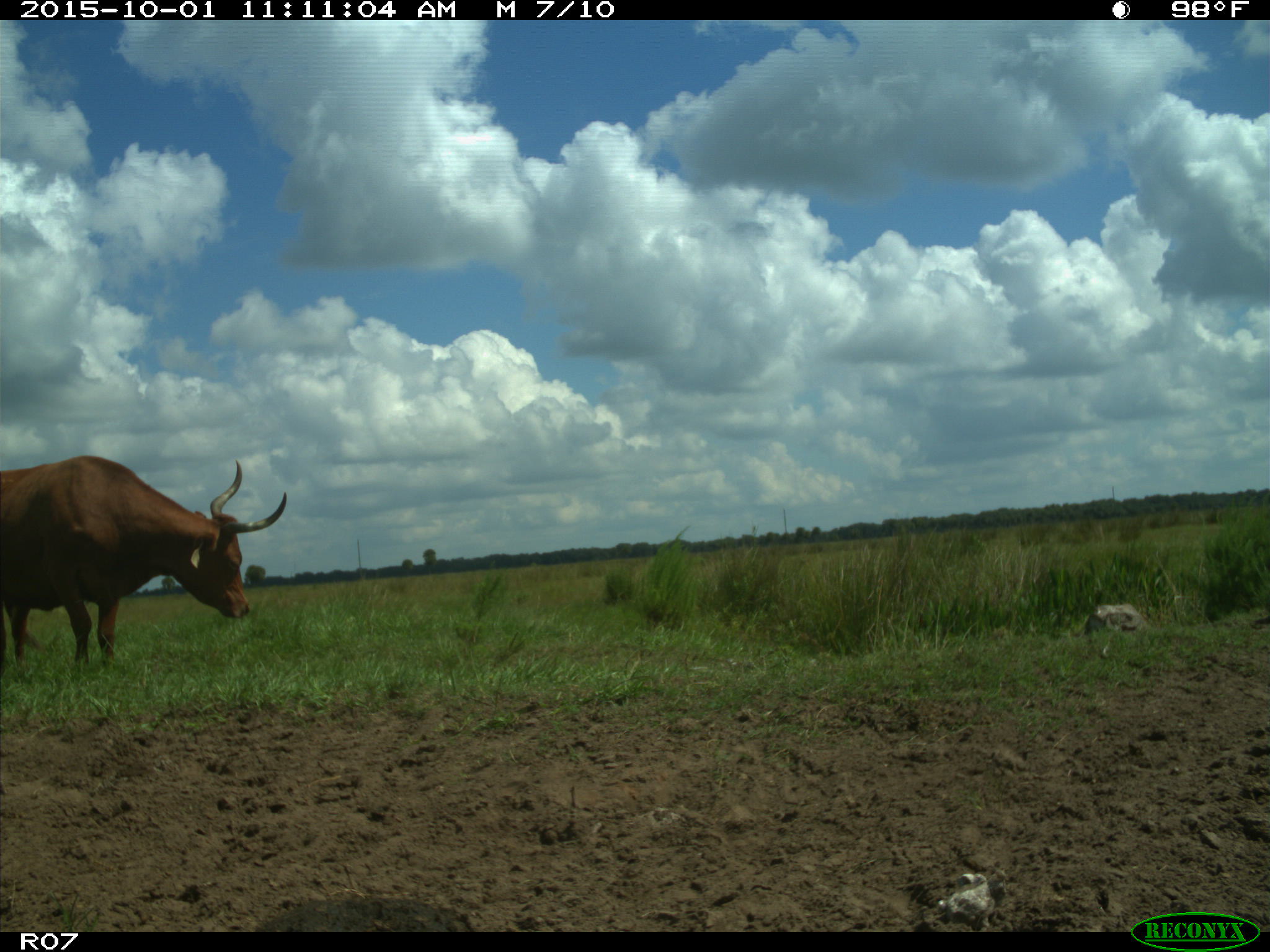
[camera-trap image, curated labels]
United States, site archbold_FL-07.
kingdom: Animalia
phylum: Chordata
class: Mammalia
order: Artiodactyla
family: Bovidae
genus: Bos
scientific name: Bos taurus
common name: domestic cow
Bos taurus (domestic cow).